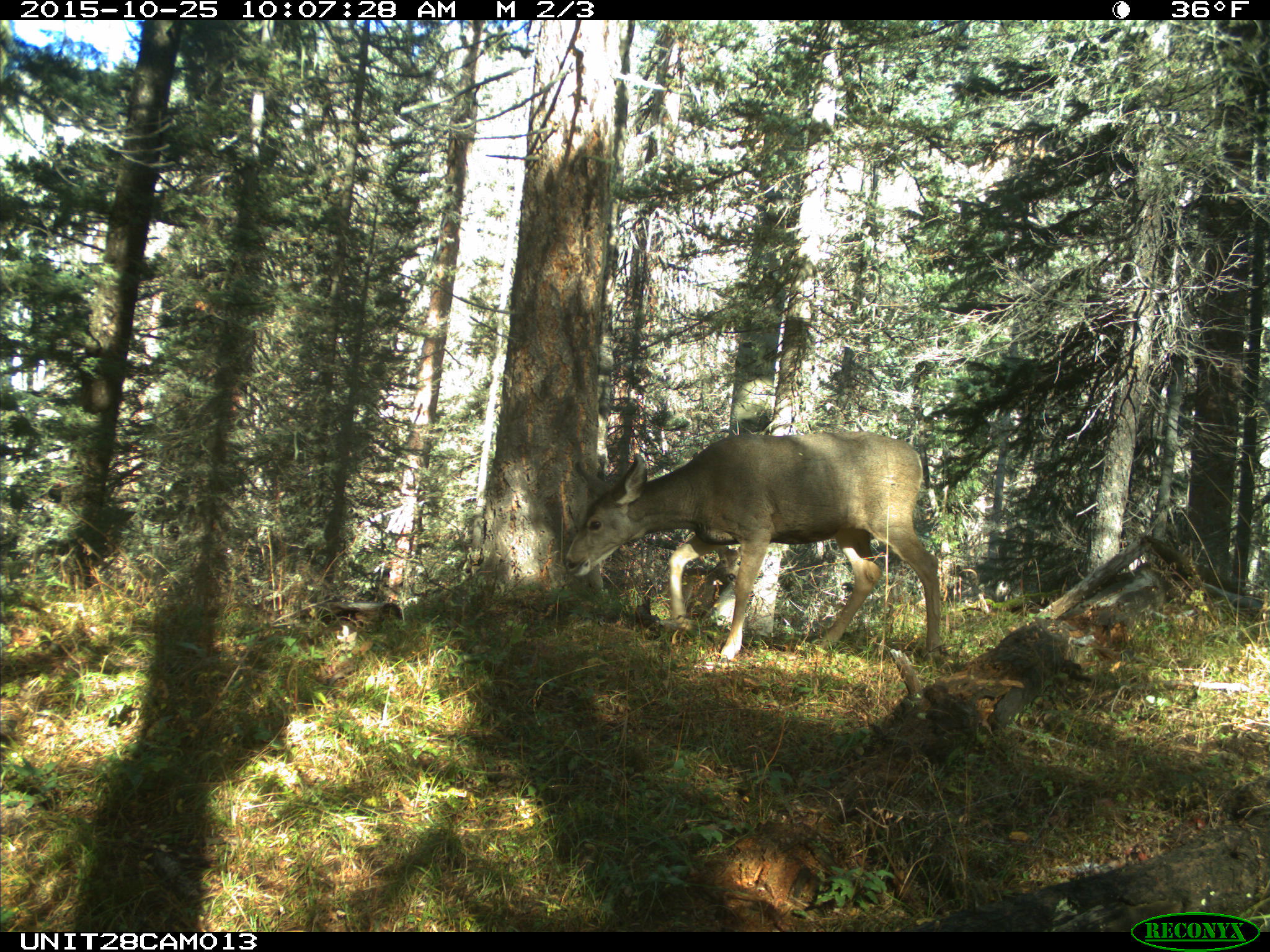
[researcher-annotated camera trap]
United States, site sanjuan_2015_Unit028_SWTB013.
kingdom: Animalia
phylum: Chordata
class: Mammalia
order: Artiodactyla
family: Cervidae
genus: Odocoileus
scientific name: Odocoileus hemionus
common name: mule deer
Odocoileus hemionus (mule deer).